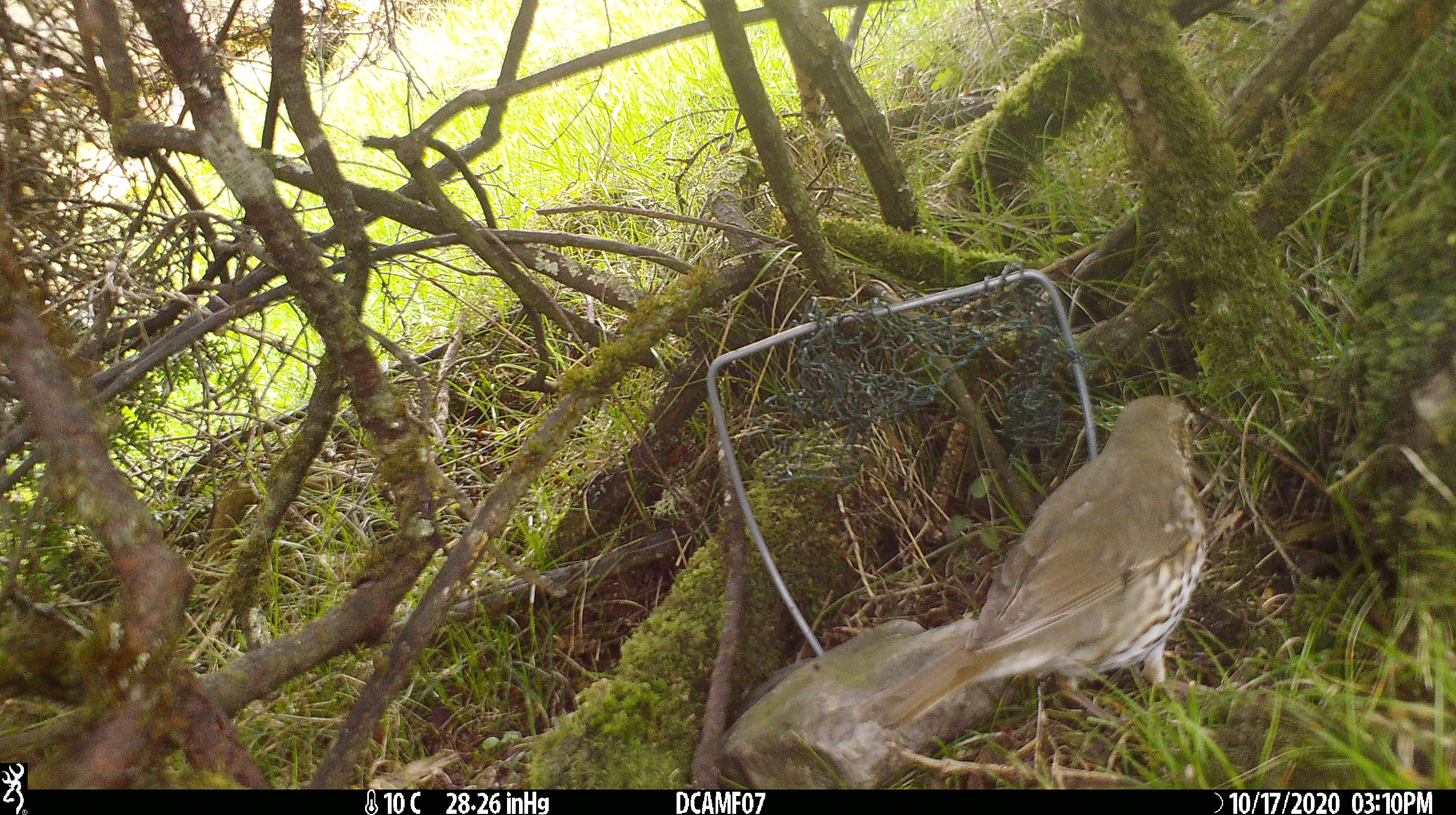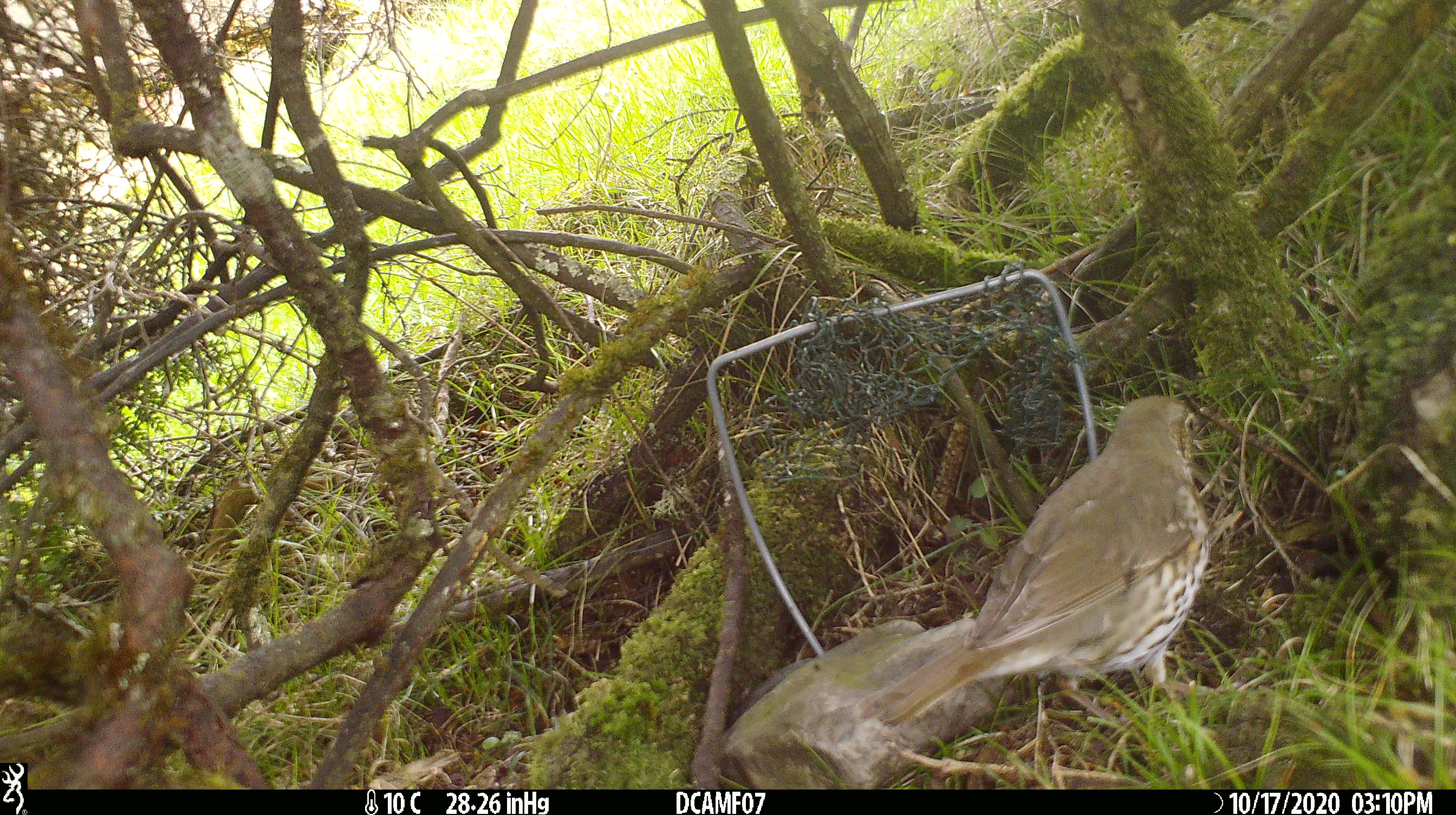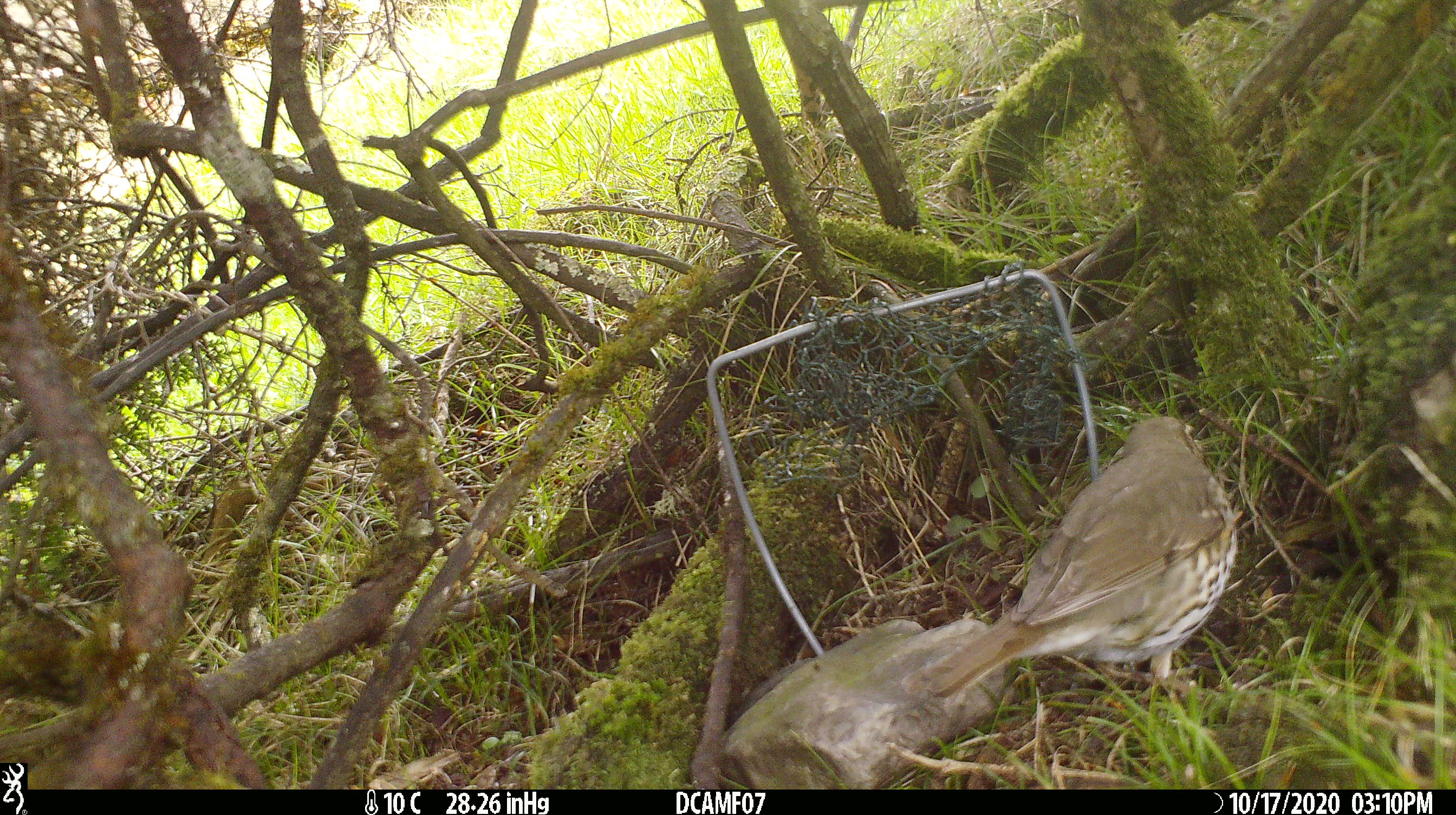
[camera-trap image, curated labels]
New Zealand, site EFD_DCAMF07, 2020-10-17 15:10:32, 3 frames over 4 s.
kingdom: Animalia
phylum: Chordata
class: Aves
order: Passeriformes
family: Turdidae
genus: Turdus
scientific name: Turdus philomelos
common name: song thrush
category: thrush